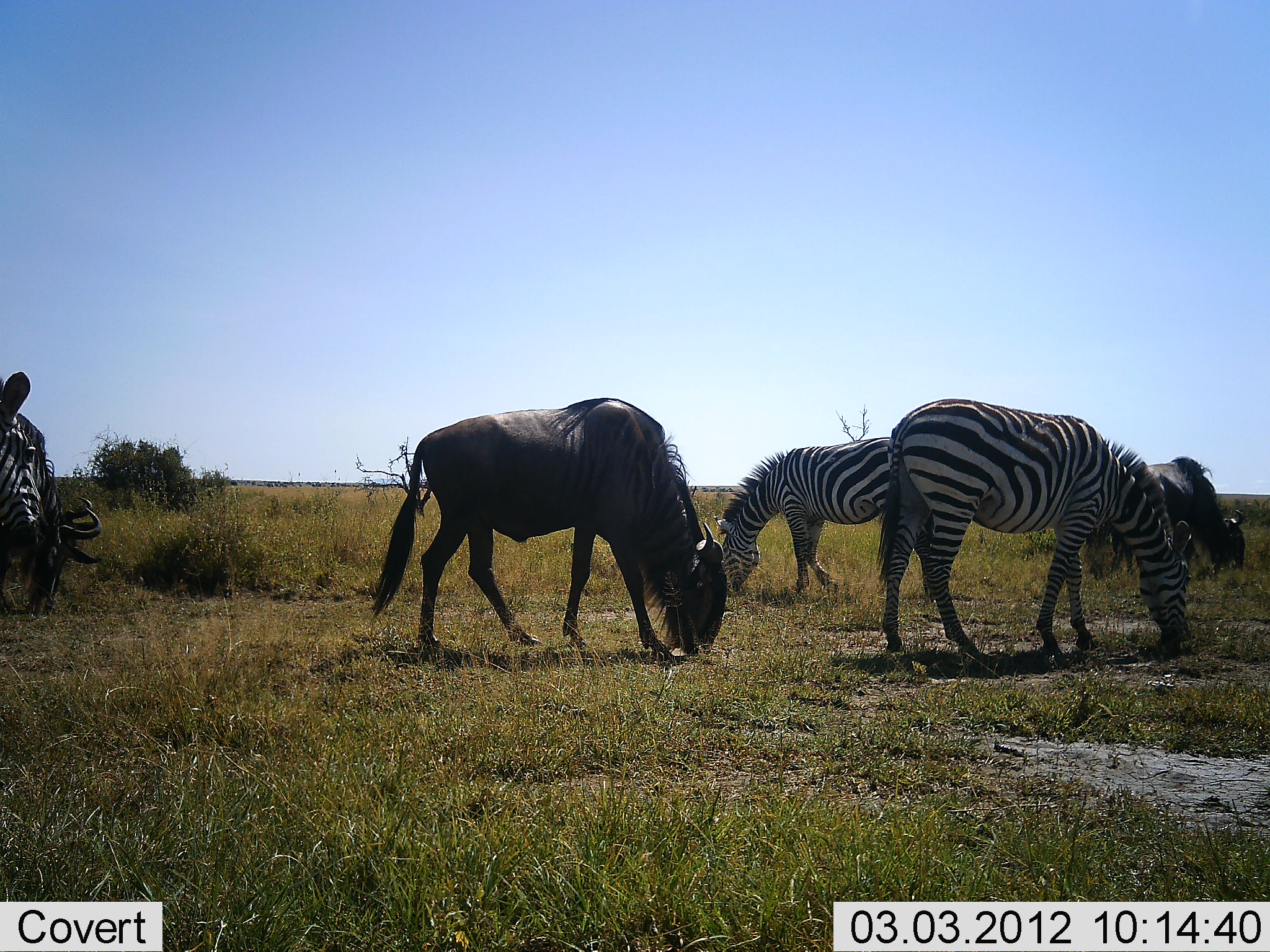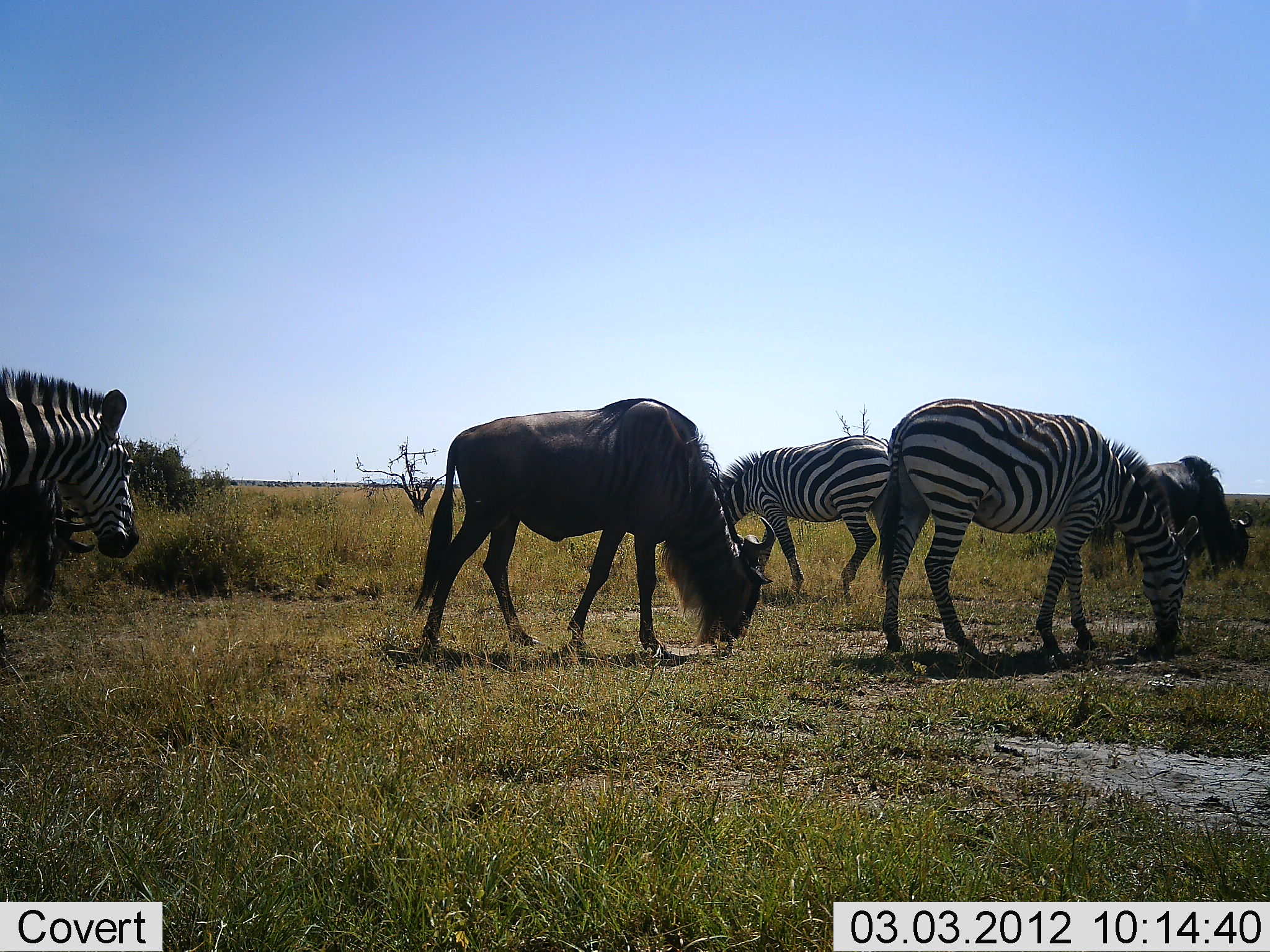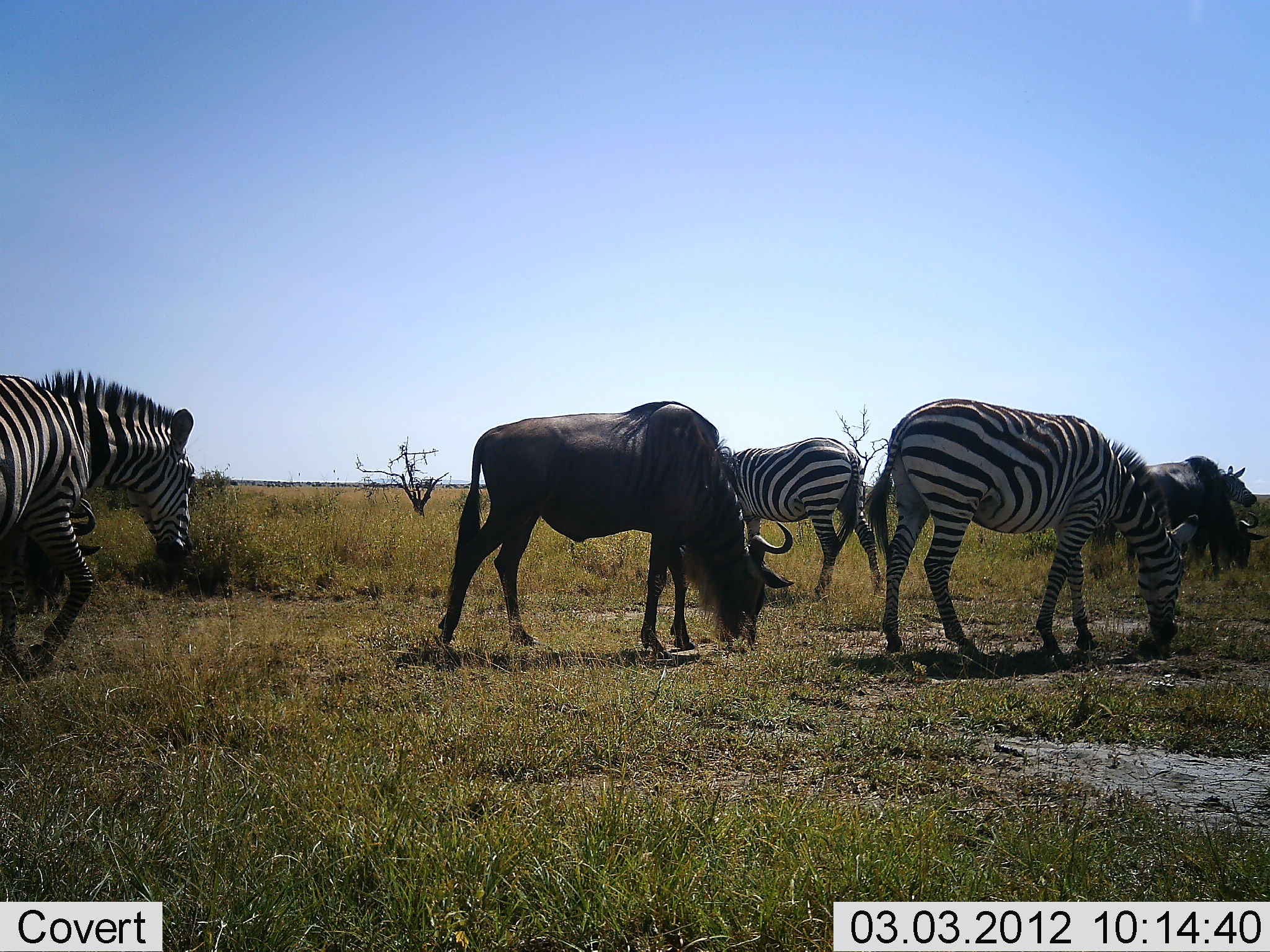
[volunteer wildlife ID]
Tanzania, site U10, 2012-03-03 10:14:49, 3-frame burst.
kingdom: Animalia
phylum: Chordata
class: Mammalia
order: Artiodactyla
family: Bovidae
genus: Connochaetes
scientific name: Connochaetes taurinus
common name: blue wildebeest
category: wildebeest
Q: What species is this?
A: Wildebeest (blue wildebeest) (Connochaetes taurinus).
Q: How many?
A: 3.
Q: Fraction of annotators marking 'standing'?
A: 27%.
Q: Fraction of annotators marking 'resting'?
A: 0%.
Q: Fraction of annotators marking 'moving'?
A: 18%.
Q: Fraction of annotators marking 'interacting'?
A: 0%.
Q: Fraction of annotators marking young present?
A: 0%.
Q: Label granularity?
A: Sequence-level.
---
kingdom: Animalia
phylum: Chordata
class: Mammalia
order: Perissodactyla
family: Equidae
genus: Equus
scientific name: Equus quagga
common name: plains zebra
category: zebra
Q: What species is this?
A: Zebra (plains zebra) (Equus quagga).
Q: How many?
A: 3.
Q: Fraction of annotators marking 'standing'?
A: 32%.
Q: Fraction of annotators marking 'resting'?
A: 0%.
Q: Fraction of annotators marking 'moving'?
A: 50%.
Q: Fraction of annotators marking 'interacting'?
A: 0%.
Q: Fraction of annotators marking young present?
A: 0%.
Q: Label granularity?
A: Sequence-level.